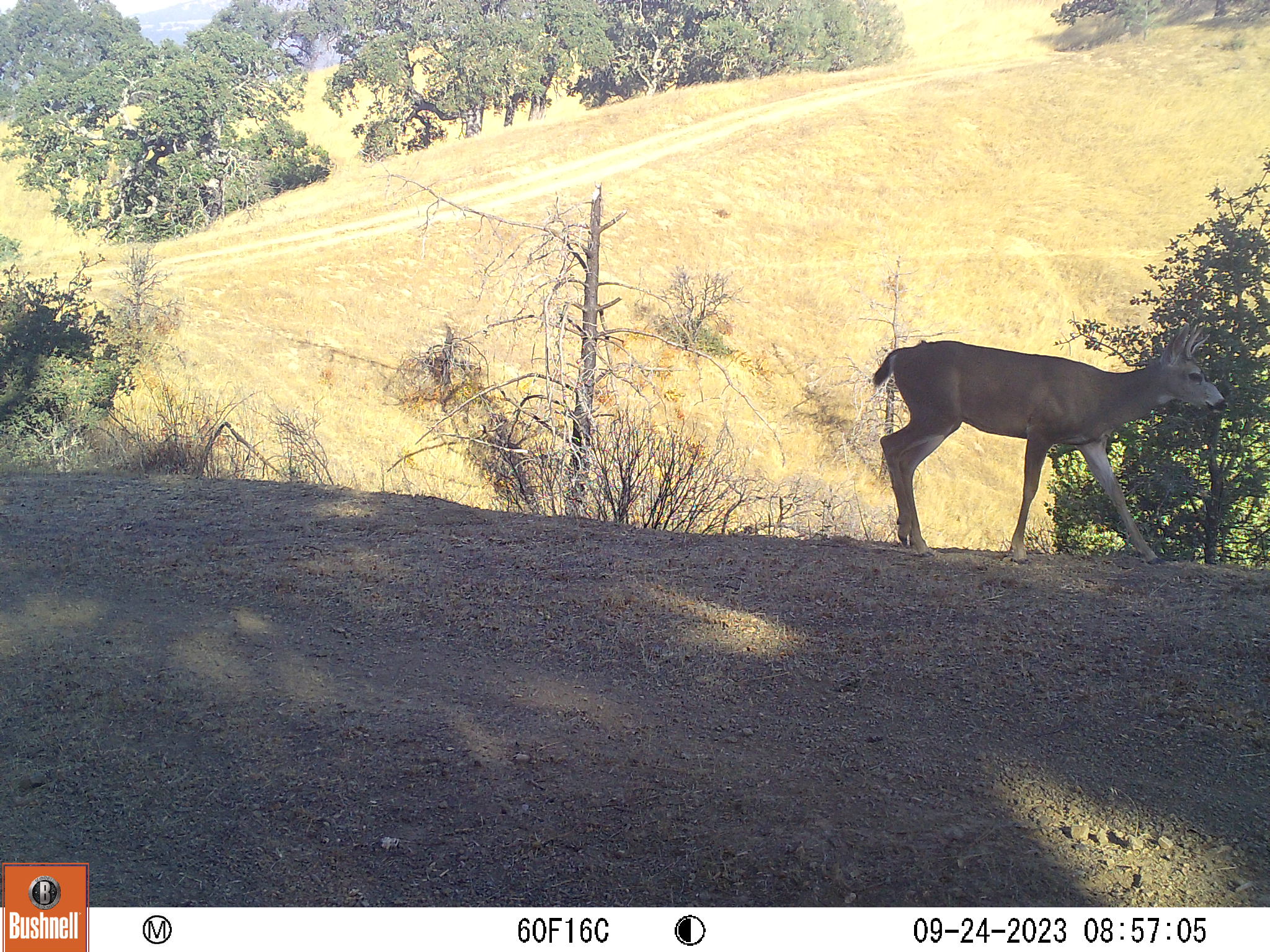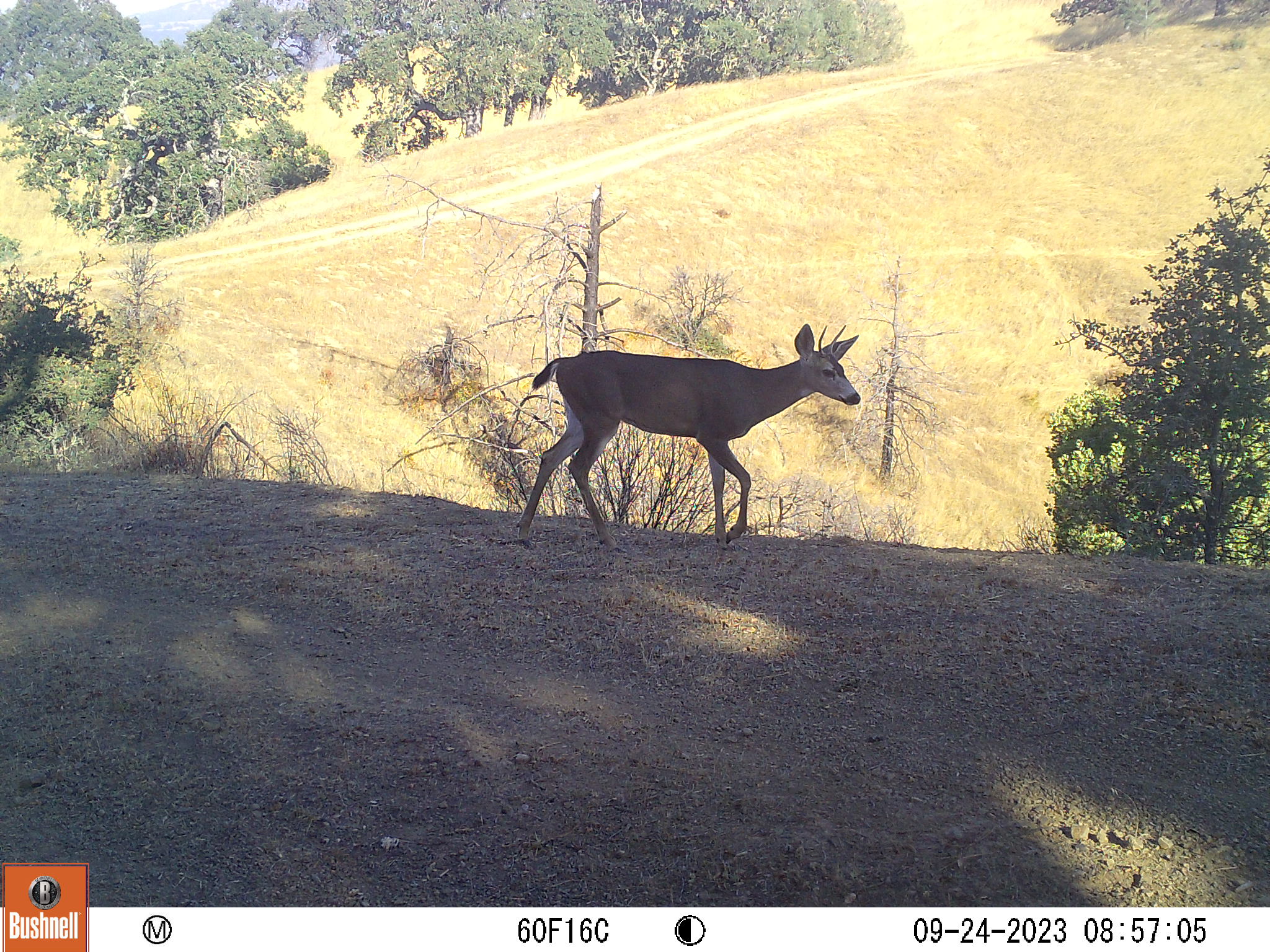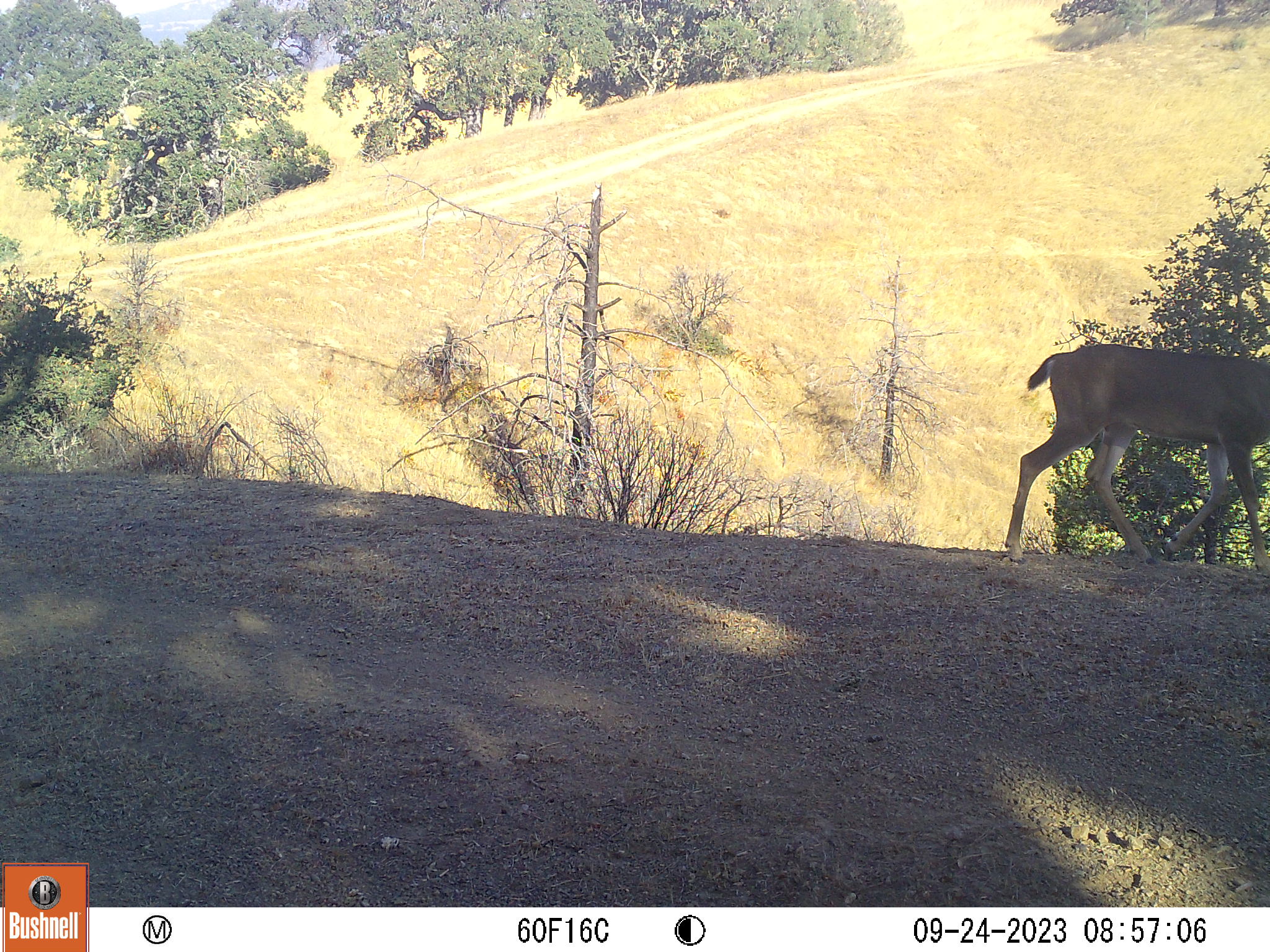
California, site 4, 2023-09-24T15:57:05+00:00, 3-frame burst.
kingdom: Animalia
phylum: Chordata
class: Mammalia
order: Artiodactyla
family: Cervidae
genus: Odocoileus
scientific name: Odocoileus hemionus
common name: mule deer